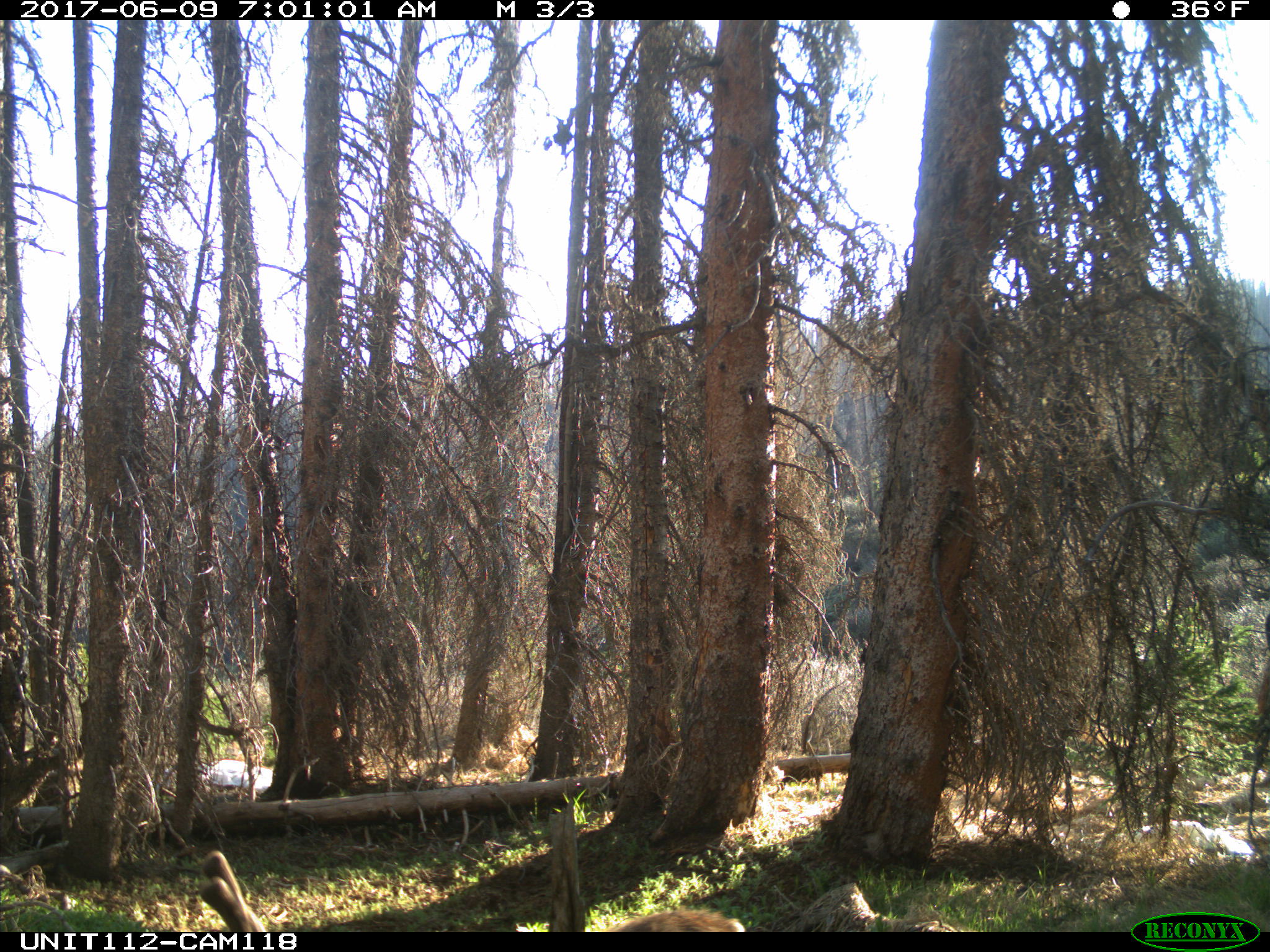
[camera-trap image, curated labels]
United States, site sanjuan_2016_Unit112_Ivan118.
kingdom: Animalia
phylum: Chordata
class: Mammalia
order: Artiodactyla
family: Cervidae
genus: Odocoileus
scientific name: Odocoileus hemionus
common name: mule deer